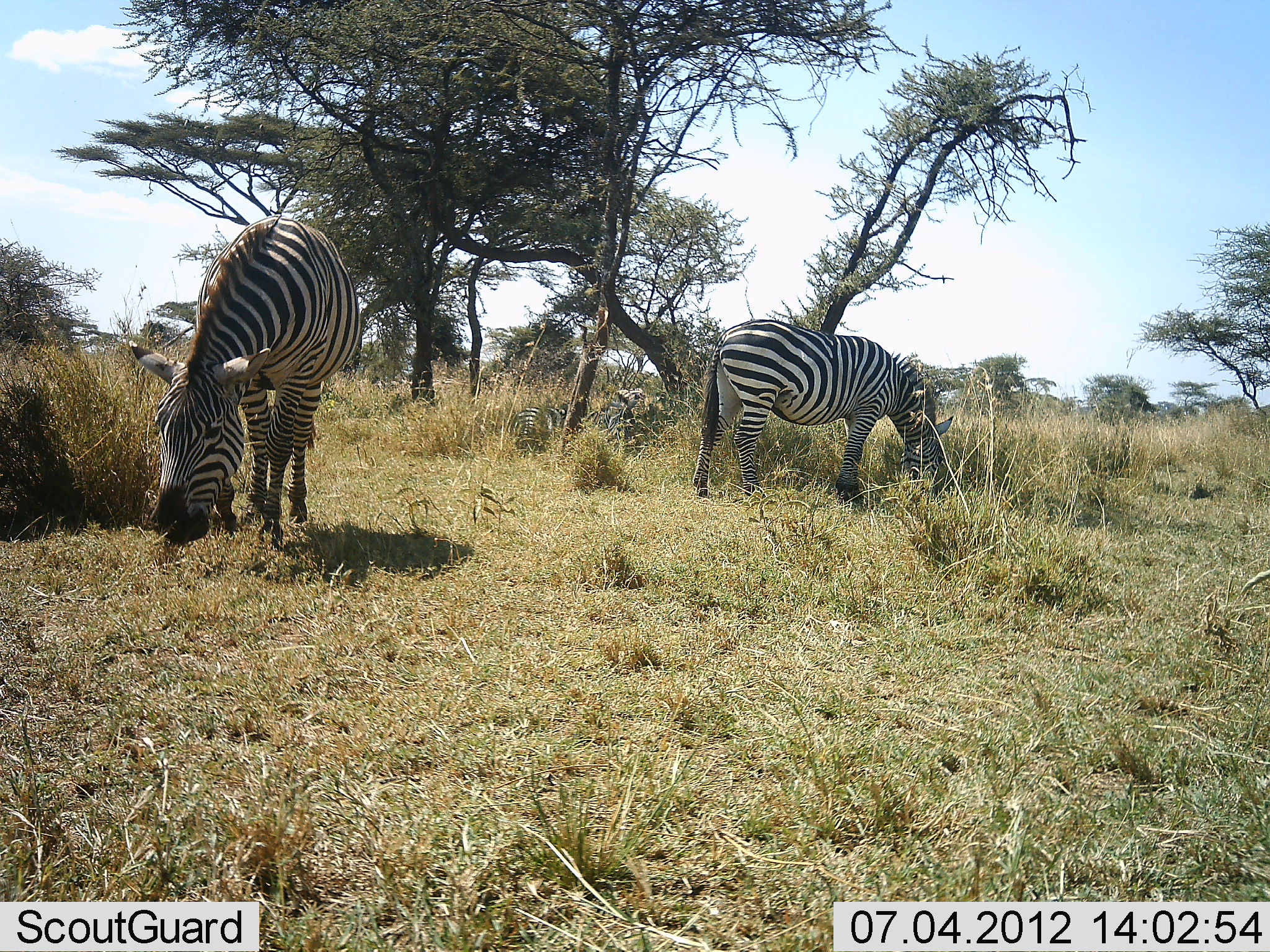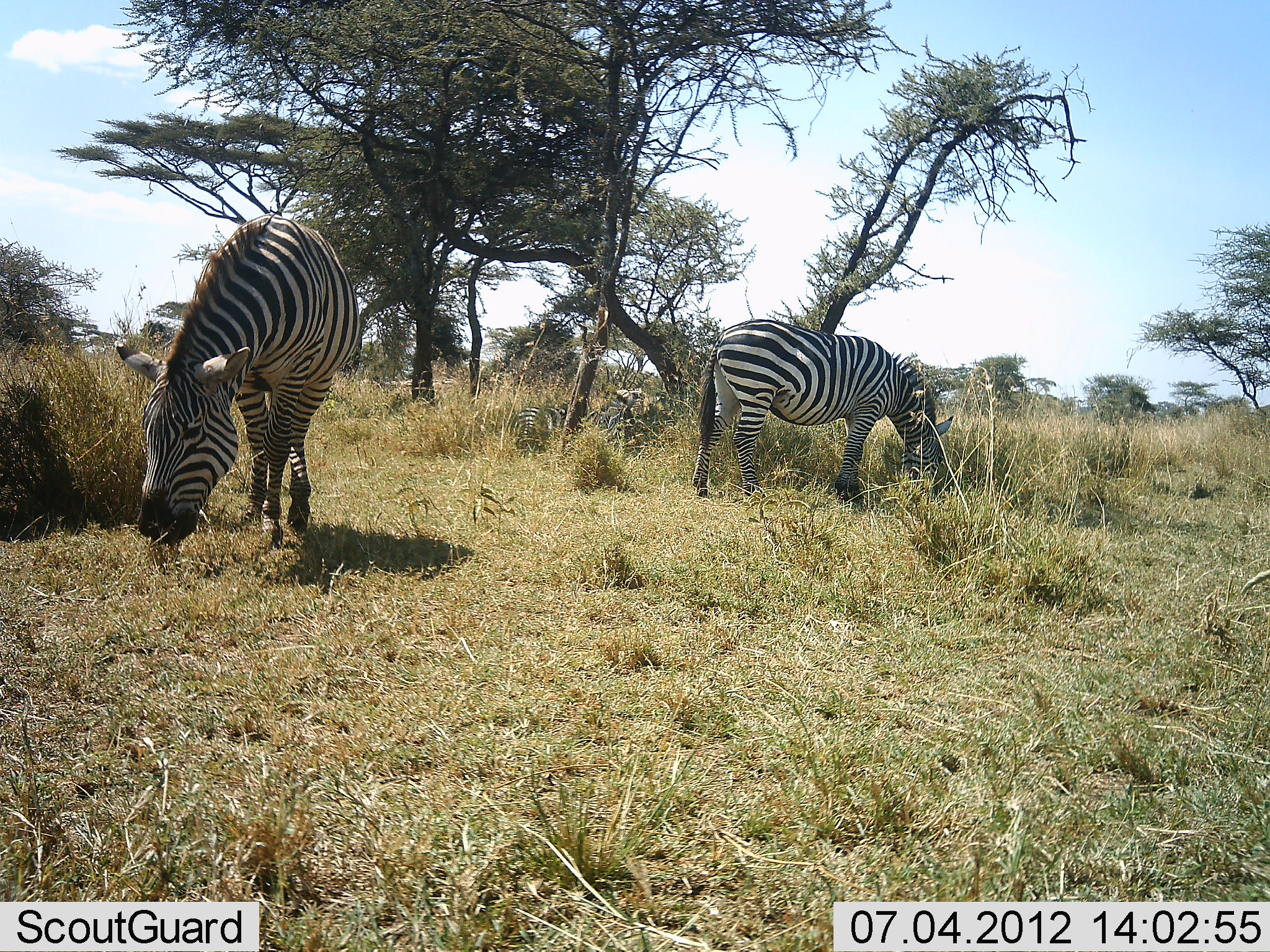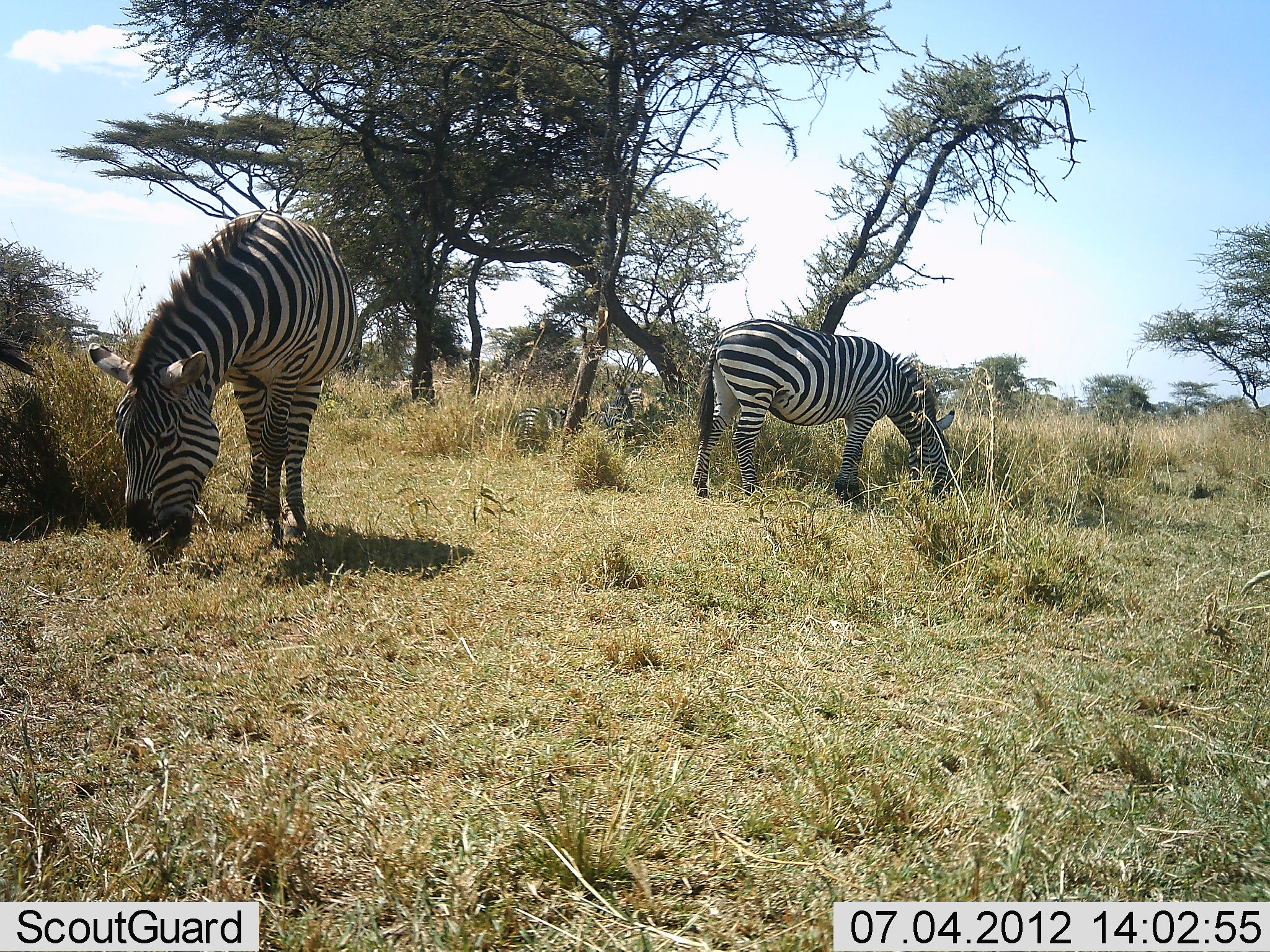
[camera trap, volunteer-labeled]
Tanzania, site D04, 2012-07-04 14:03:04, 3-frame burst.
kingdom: Animalia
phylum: Chordata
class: Mammalia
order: Perissodactyla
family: Equidae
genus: Equus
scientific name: Equus quagga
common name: plains zebra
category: zebra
Zebra (plains zebra) (Equus quagga), count 4. Behavior (volunteer vote fractions): standing 60%, resting 60%, moving 0%, interacting 0%. Young present (vote fraction): 10%. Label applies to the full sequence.